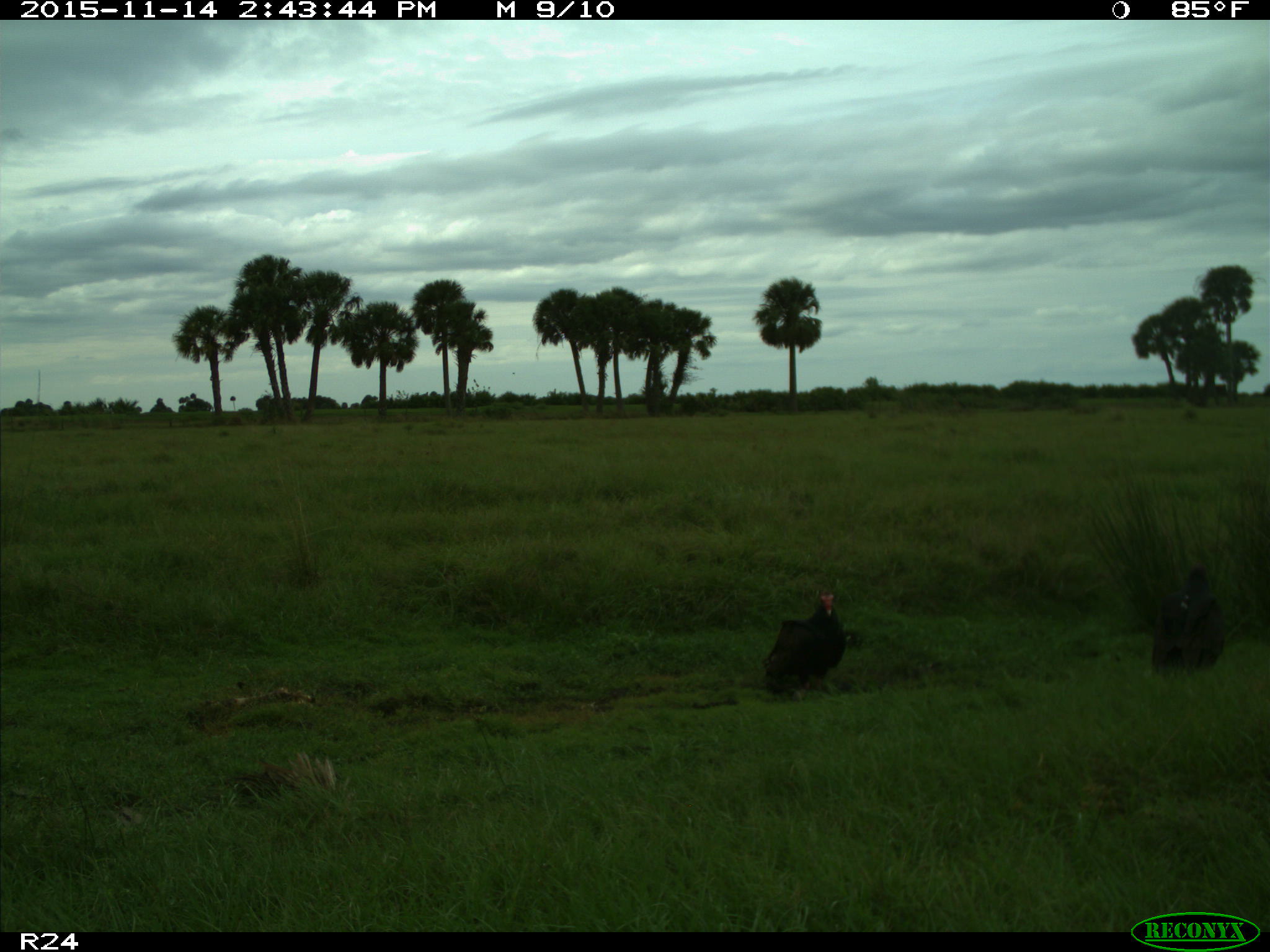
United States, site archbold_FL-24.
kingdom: Animalia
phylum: Chordata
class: Aves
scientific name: Aves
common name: birds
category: unidentified bird